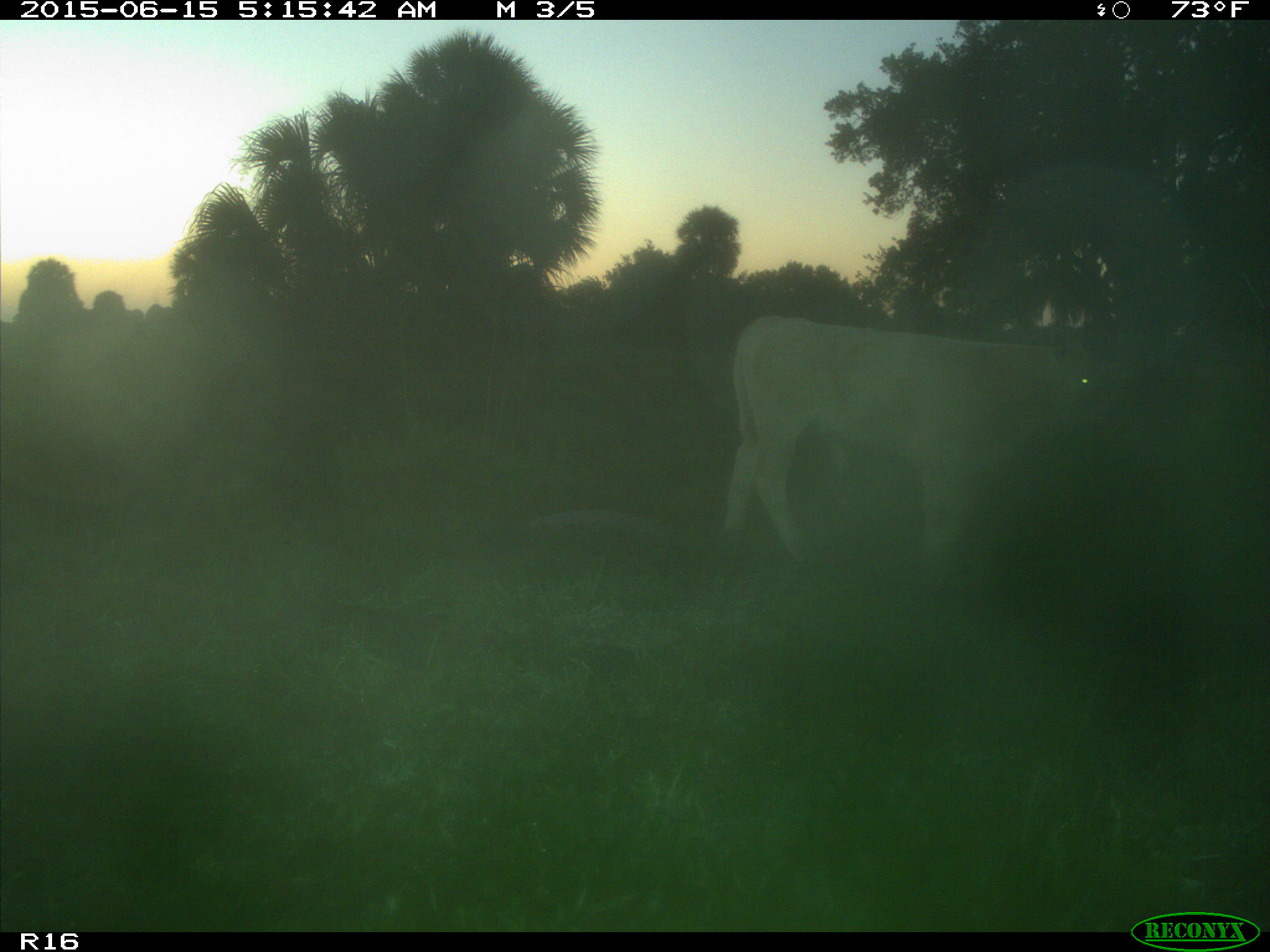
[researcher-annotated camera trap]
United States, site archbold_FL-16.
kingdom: Animalia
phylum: Chordata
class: Mammalia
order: Artiodactyla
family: Bovidae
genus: Bos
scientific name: Bos taurus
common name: domestic cow